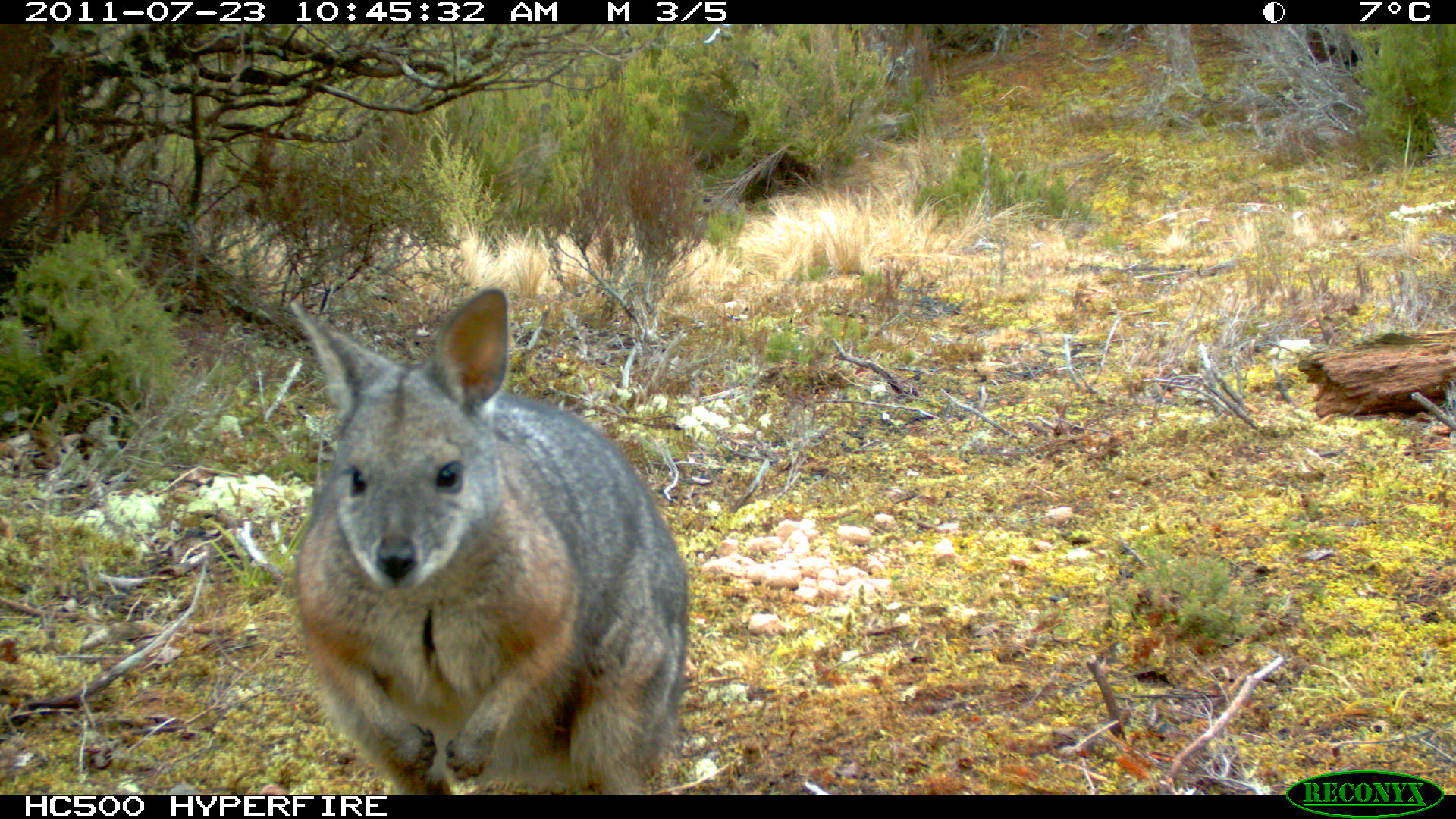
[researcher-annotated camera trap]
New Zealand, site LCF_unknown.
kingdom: Animalia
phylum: Chordata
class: Mammalia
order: Diprotodontia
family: Macropodidae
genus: Notamacropus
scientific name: Notamacropus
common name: wallaby